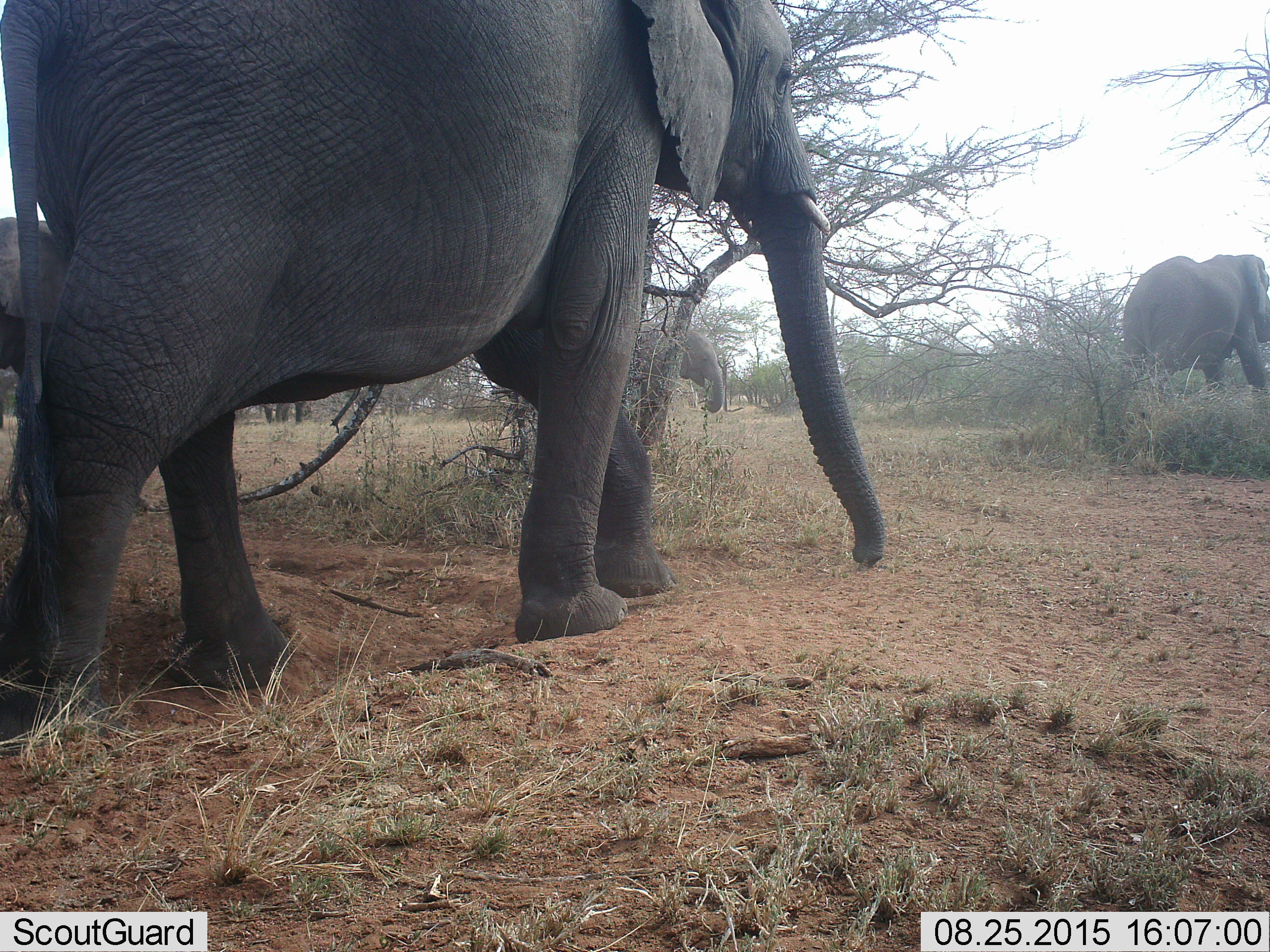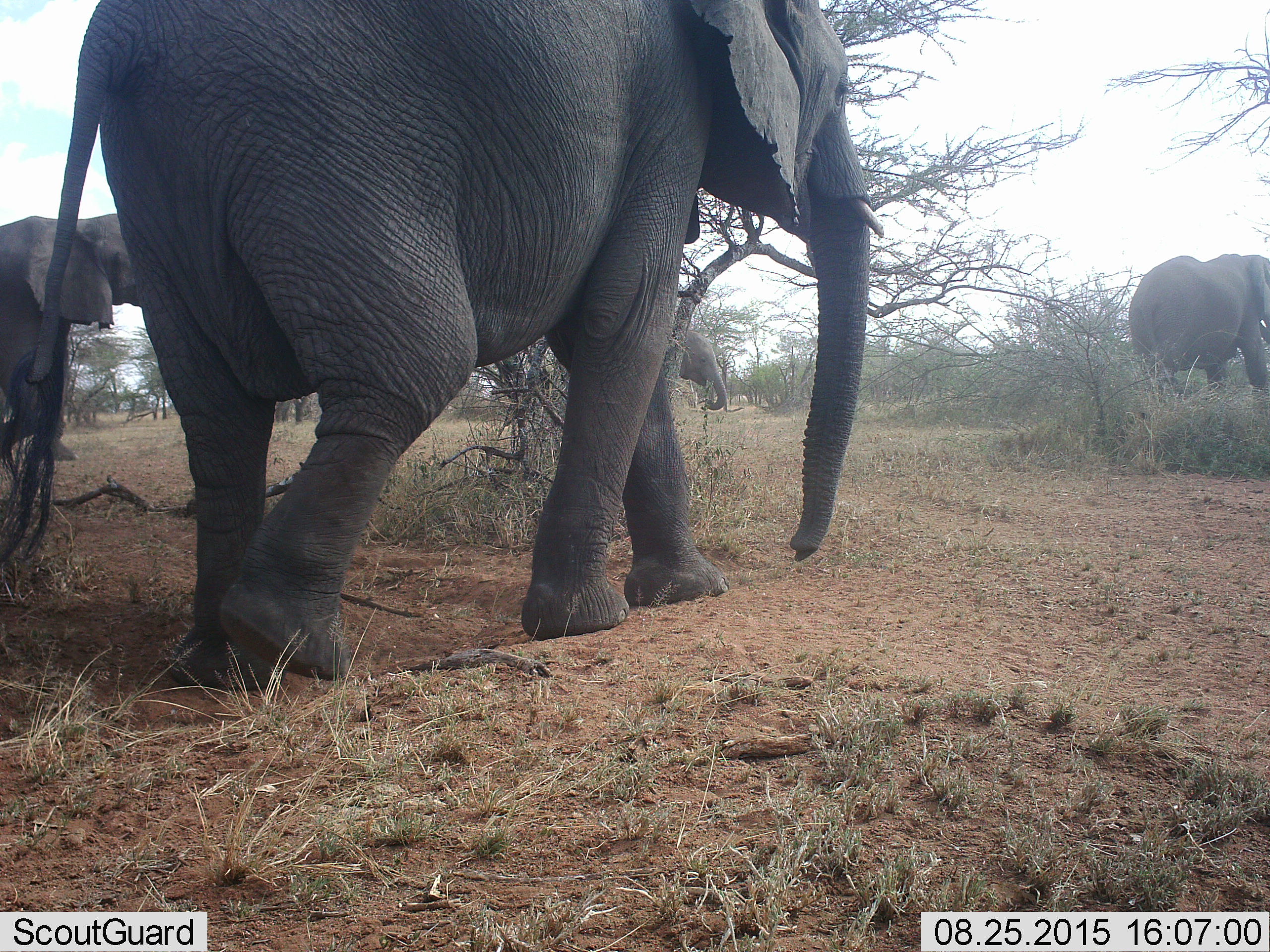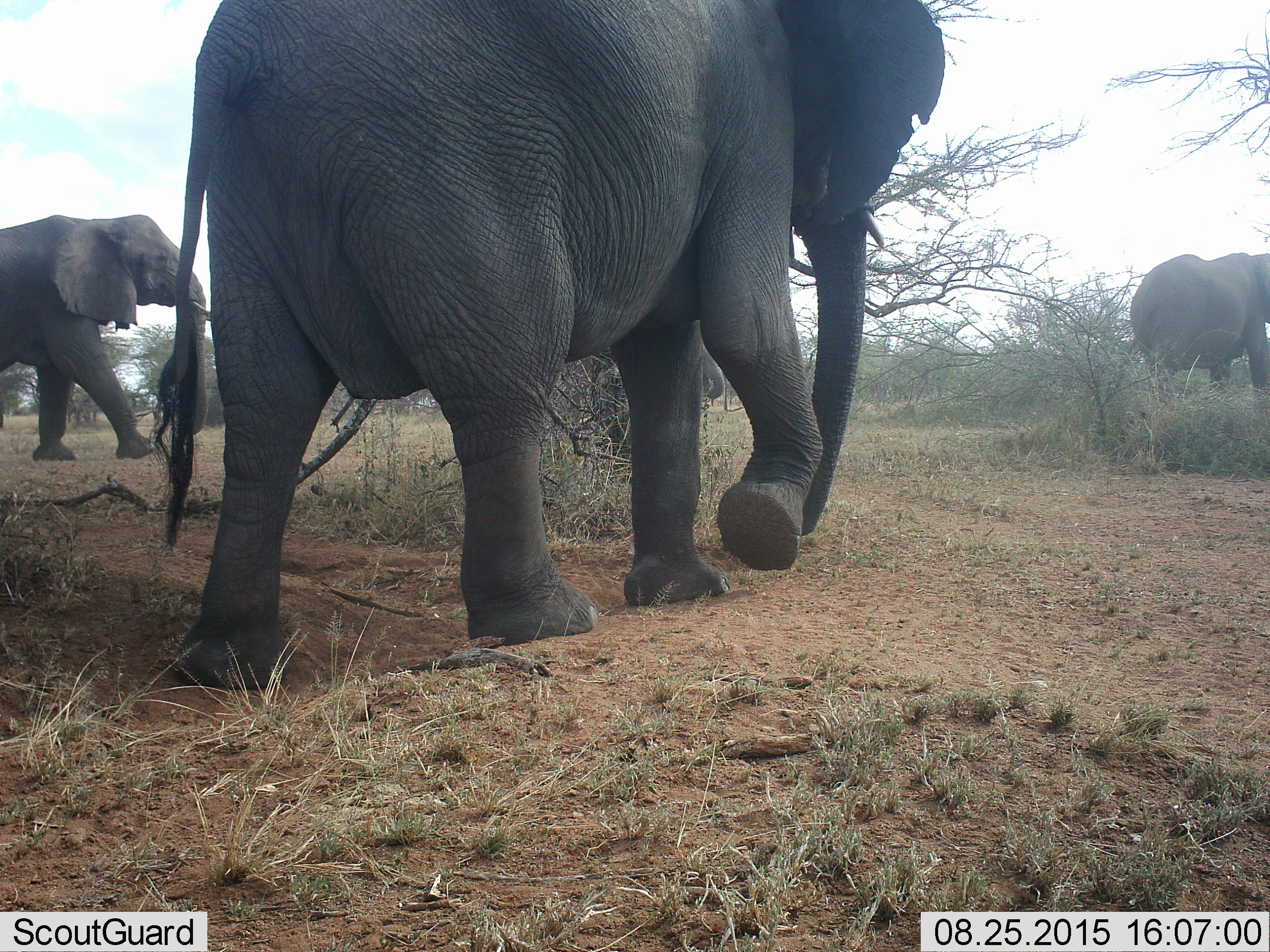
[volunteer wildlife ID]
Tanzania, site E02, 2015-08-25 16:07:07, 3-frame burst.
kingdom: Animalia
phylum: Chordata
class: Mammalia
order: Proboscidea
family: Elephantidae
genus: Loxodonta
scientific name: Loxodonta africana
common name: african bush elephant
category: elephant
Elephant (african bush elephant) (Loxodonta africana), count 4. Behavior (volunteer vote fractions): standing 21%, resting 0%, moving 100%, interacting 0%. Young present (vote fraction): 37%. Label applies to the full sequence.